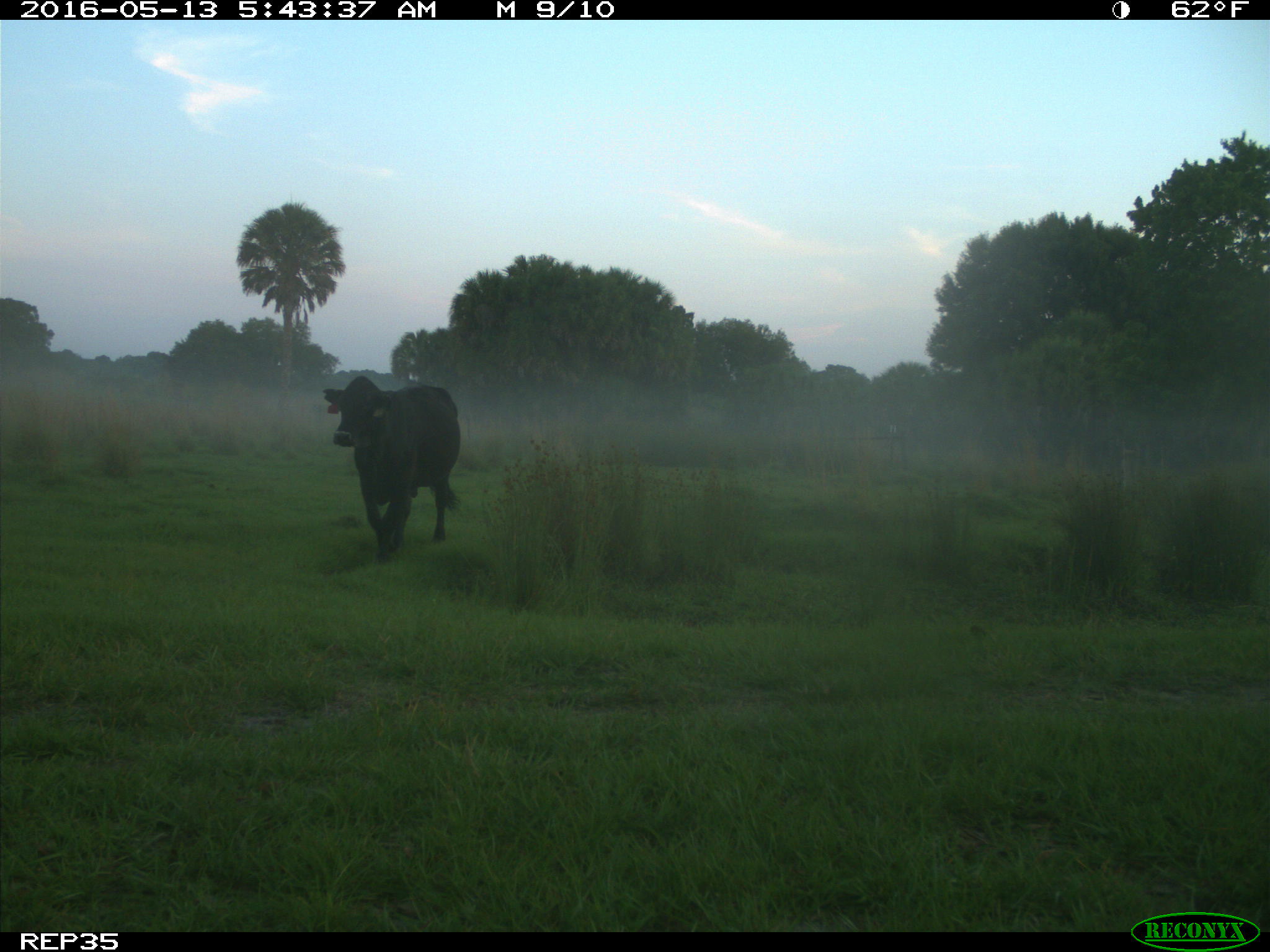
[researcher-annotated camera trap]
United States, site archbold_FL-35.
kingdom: Animalia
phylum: Chordata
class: Mammalia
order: Artiodactyla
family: Bovidae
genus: Bos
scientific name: Bos taurus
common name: domestic cow